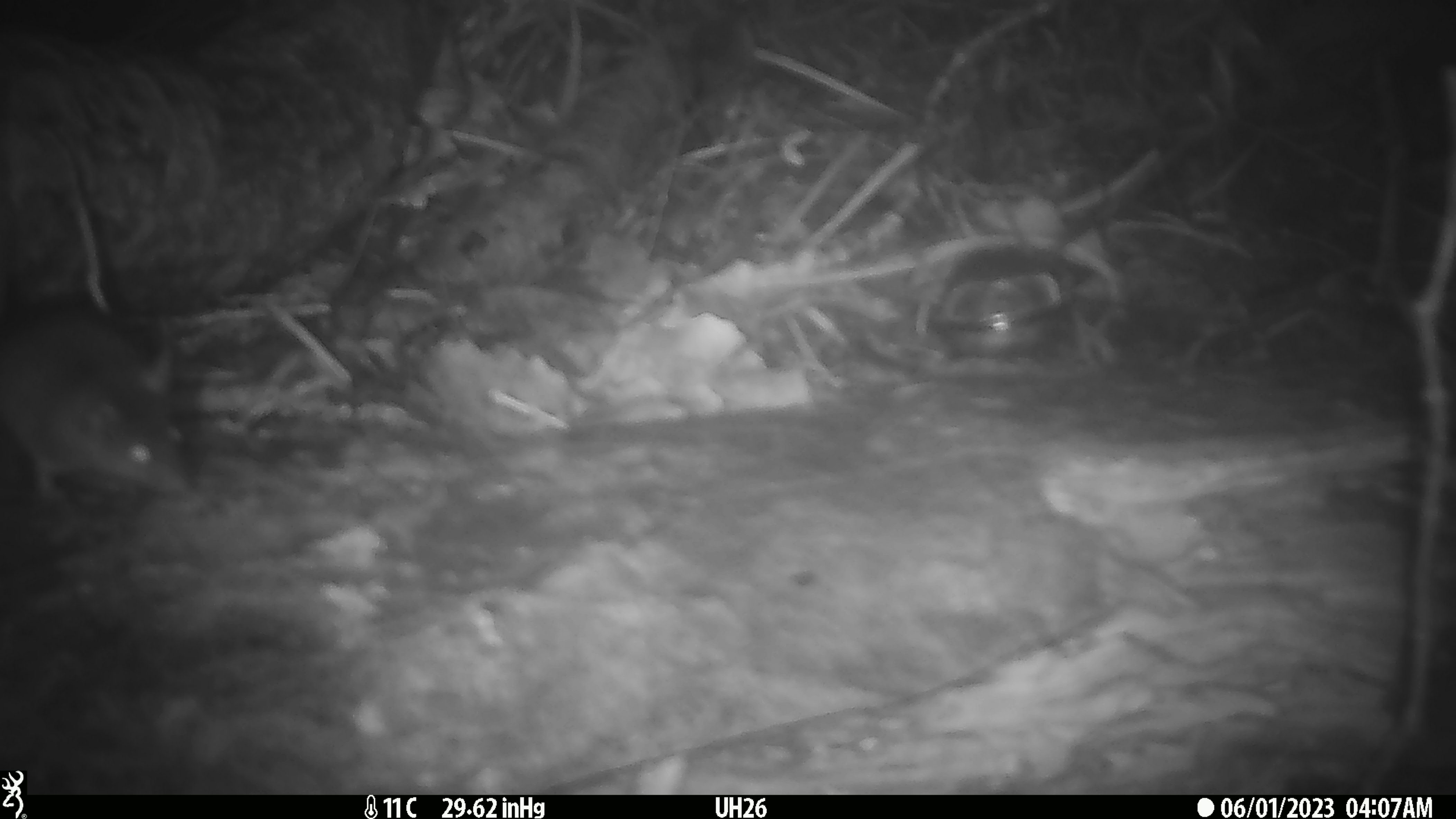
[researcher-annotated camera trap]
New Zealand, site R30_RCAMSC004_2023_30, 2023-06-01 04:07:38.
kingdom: Animalia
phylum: Chordata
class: Mammalia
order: Rodentia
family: Muridae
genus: Mus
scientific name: Mus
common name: mouse